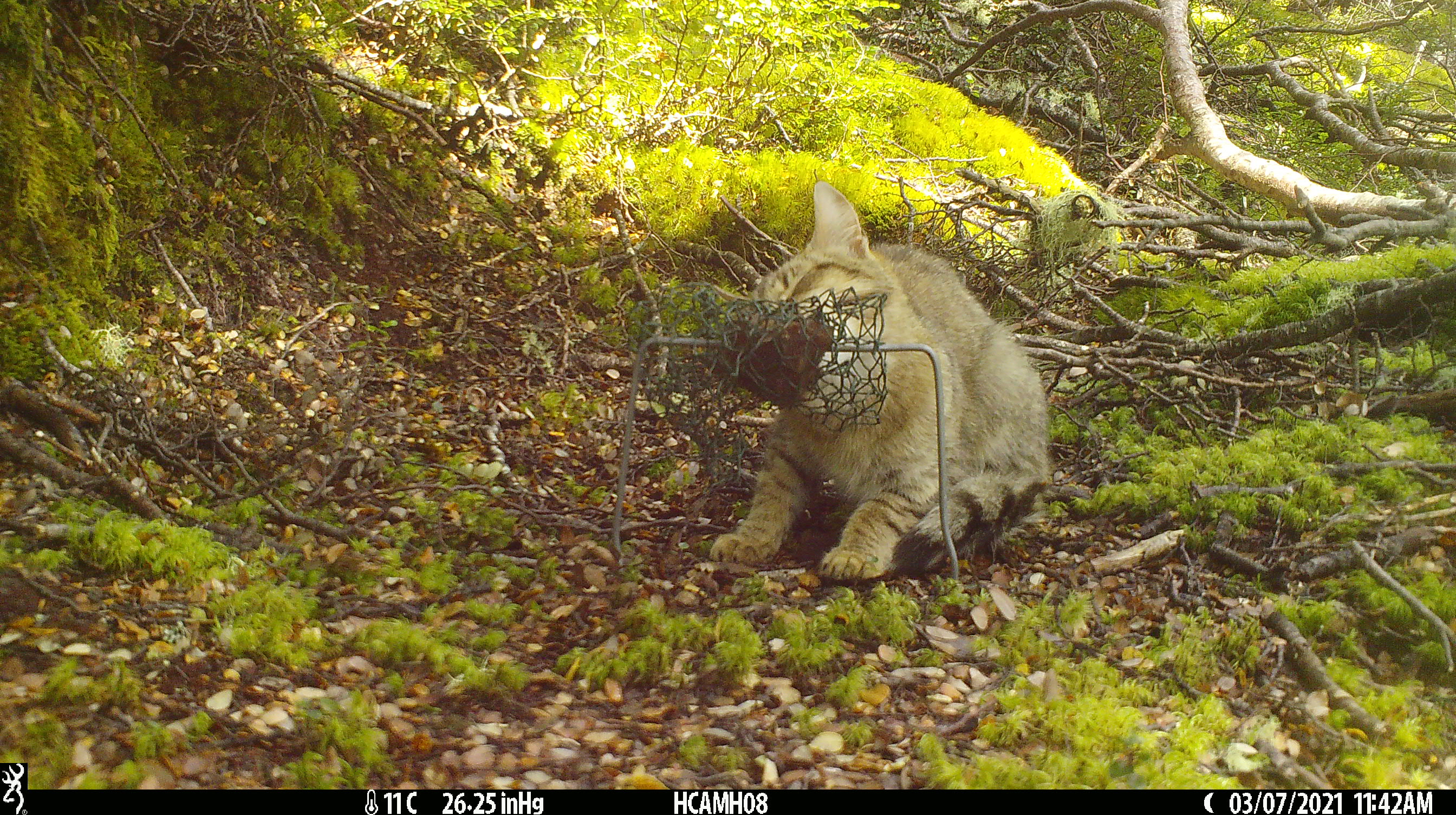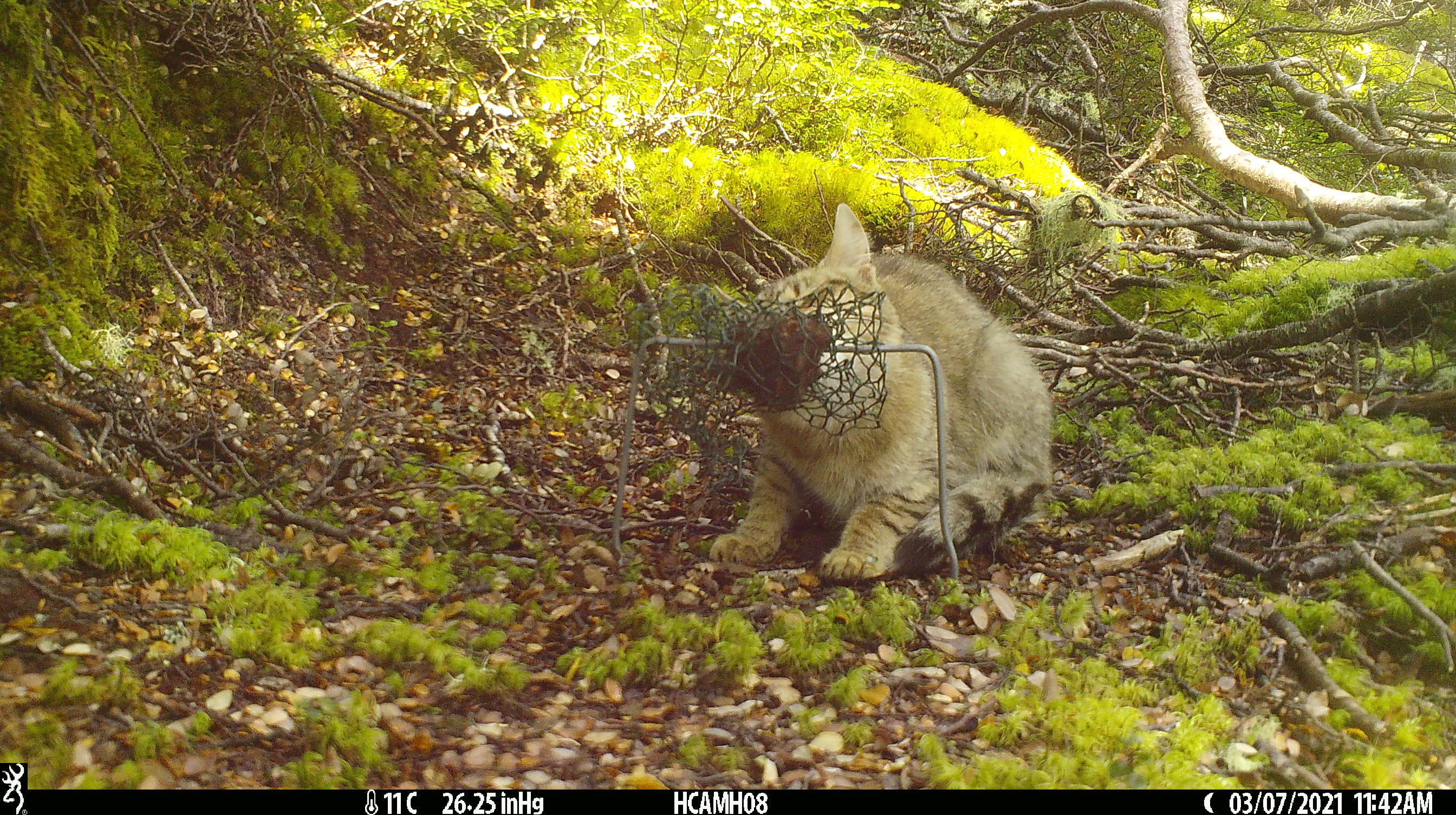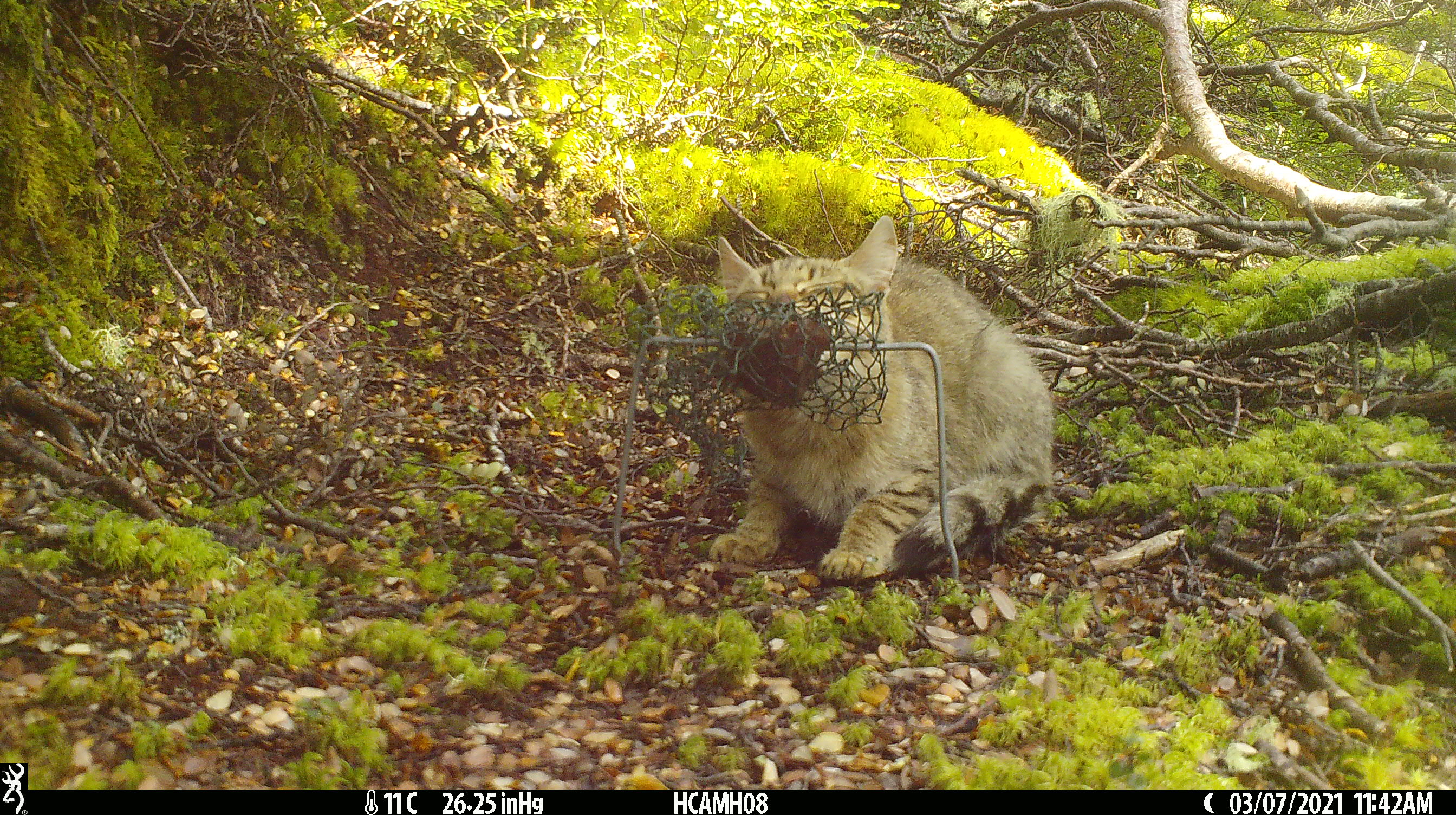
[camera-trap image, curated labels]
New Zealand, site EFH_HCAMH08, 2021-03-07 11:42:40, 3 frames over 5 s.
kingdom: Animalia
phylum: Chordata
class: Mammalia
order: Carnivora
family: Felidae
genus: Felis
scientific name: Felis catus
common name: domestic cat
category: cat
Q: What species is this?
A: Cat (domestic cat) (Felis catus).